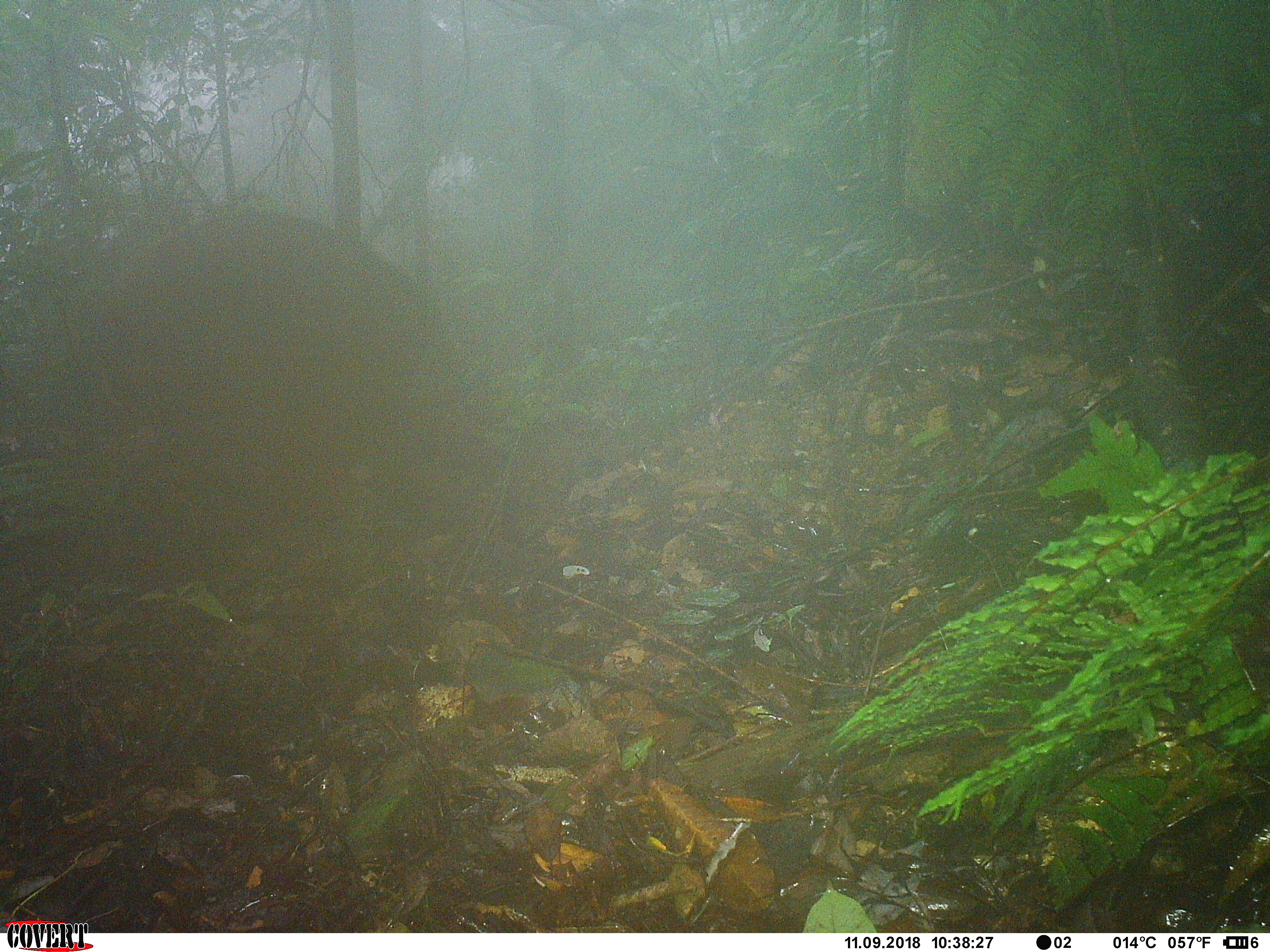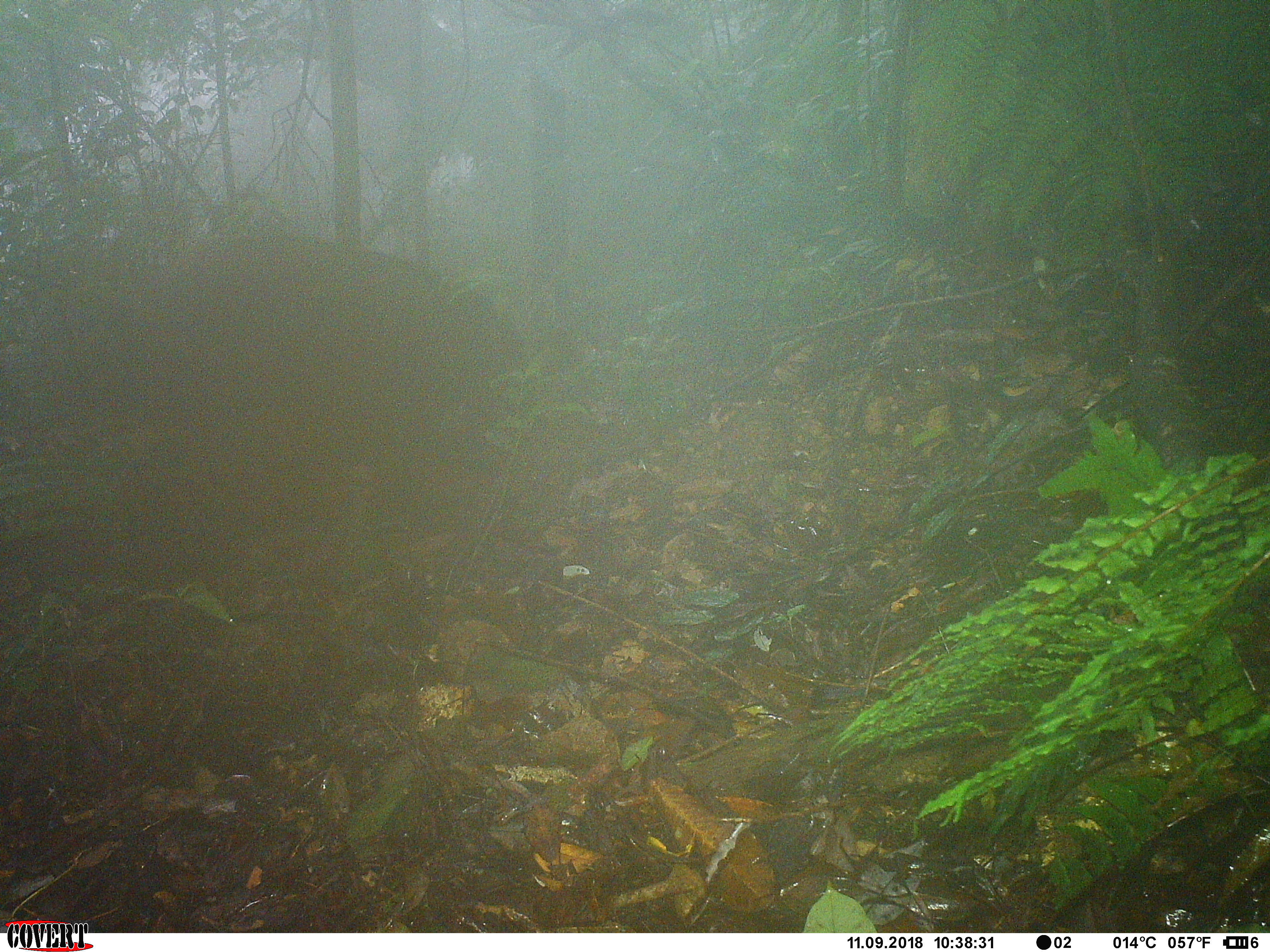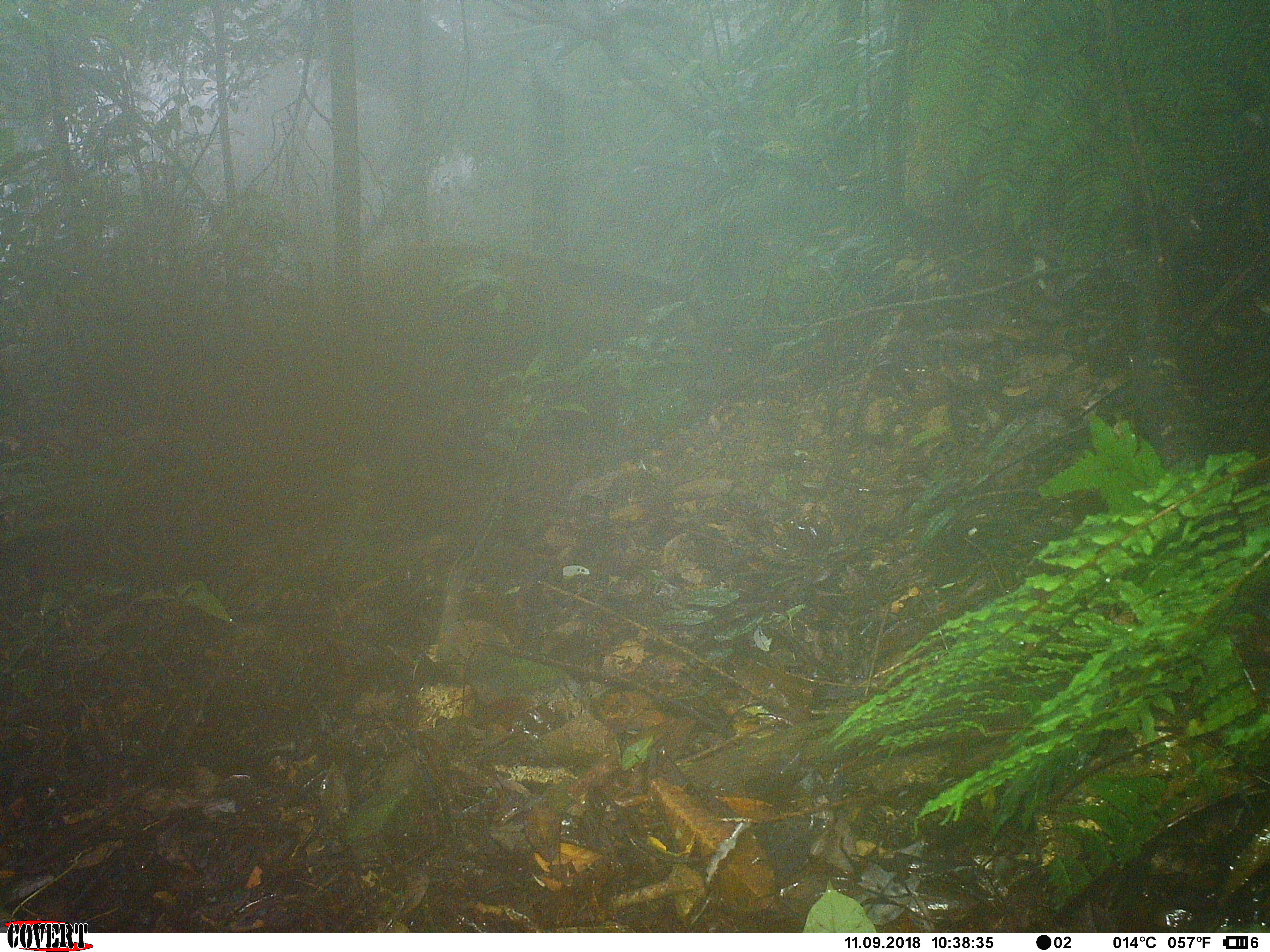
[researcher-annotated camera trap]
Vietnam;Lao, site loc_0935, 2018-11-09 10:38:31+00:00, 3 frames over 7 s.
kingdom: Animalia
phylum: Chordata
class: Mammalia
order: Artiodactyla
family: Suidae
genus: Sus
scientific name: Sus scrofa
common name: eurasian wild pig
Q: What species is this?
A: Eurasian wild pig (Sus scrofa).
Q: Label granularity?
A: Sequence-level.